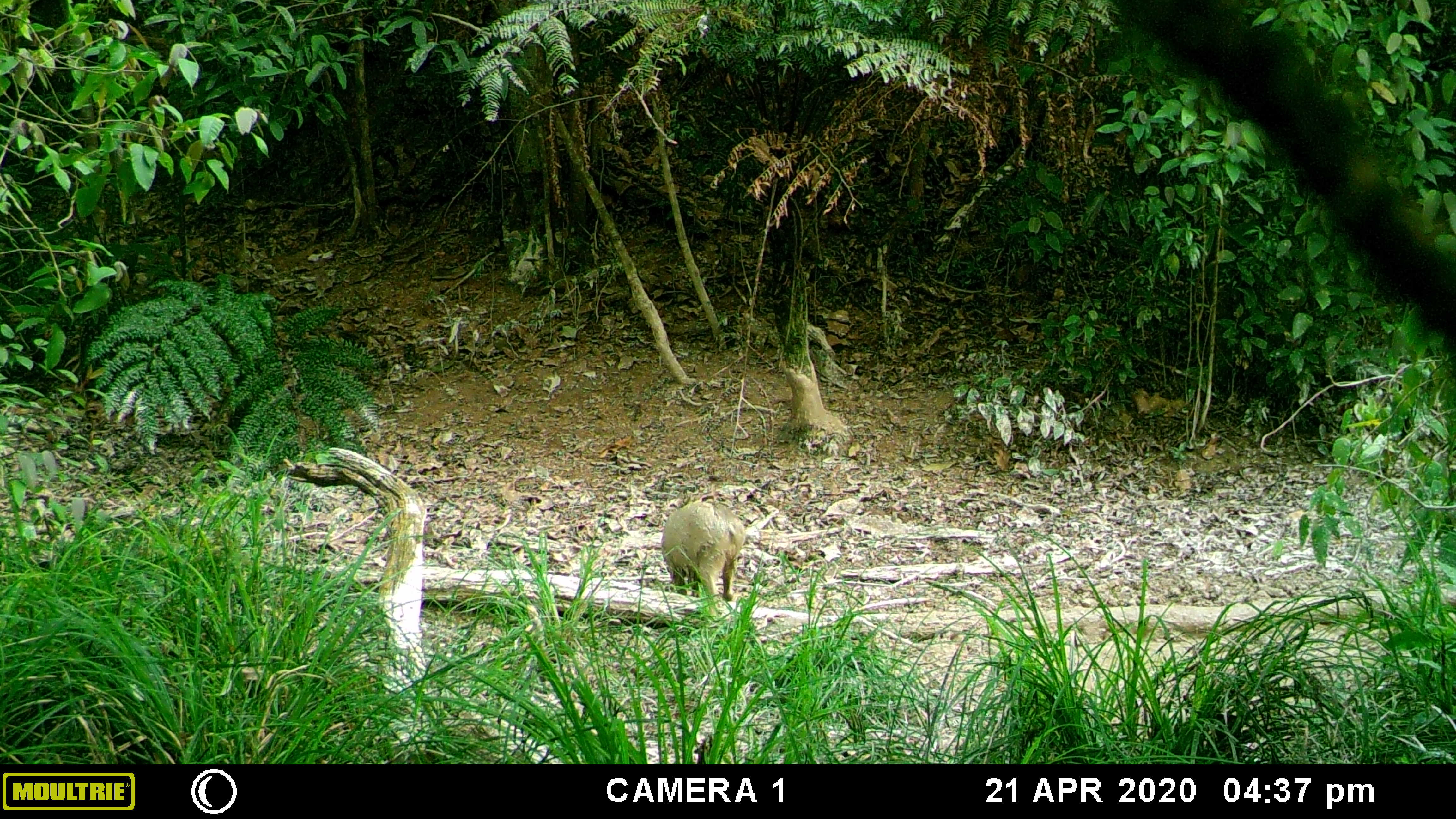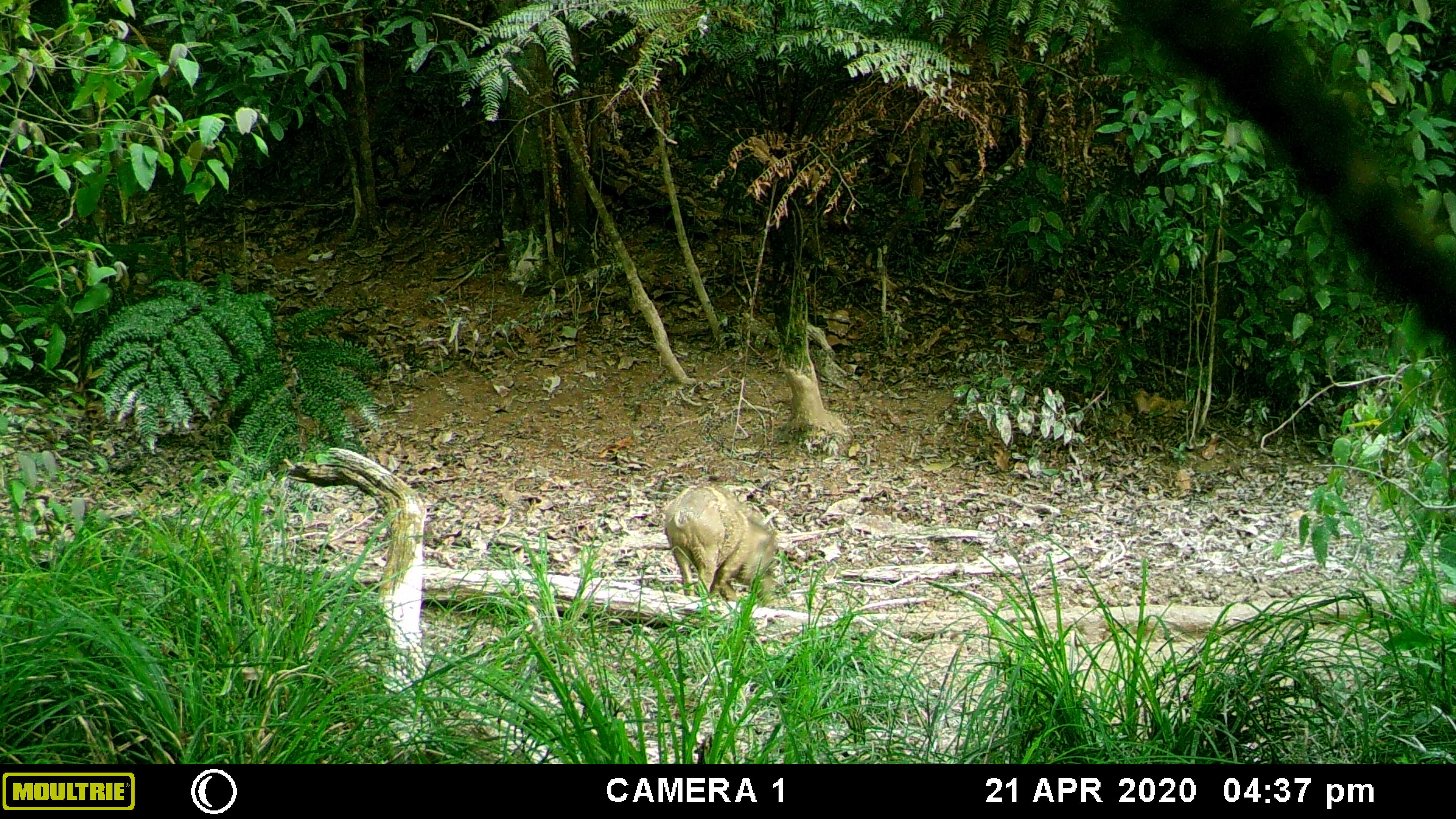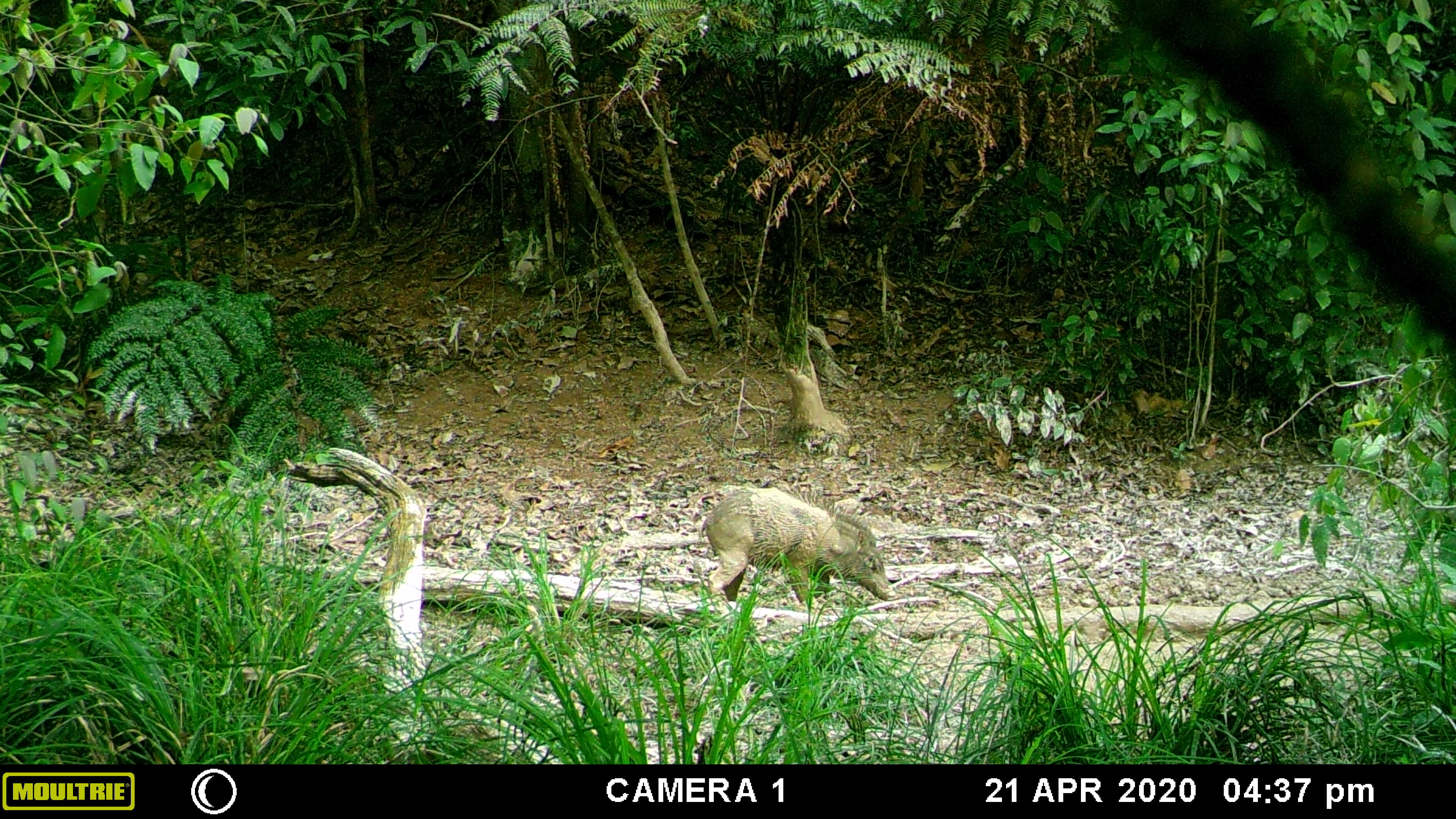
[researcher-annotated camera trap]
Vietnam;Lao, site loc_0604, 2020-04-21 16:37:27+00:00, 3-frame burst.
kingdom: Animalia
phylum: Chordata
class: Mammalia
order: Artiodactyla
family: Suidae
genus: Sus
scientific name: Sus scrofa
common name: eurasian wild pig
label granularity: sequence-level